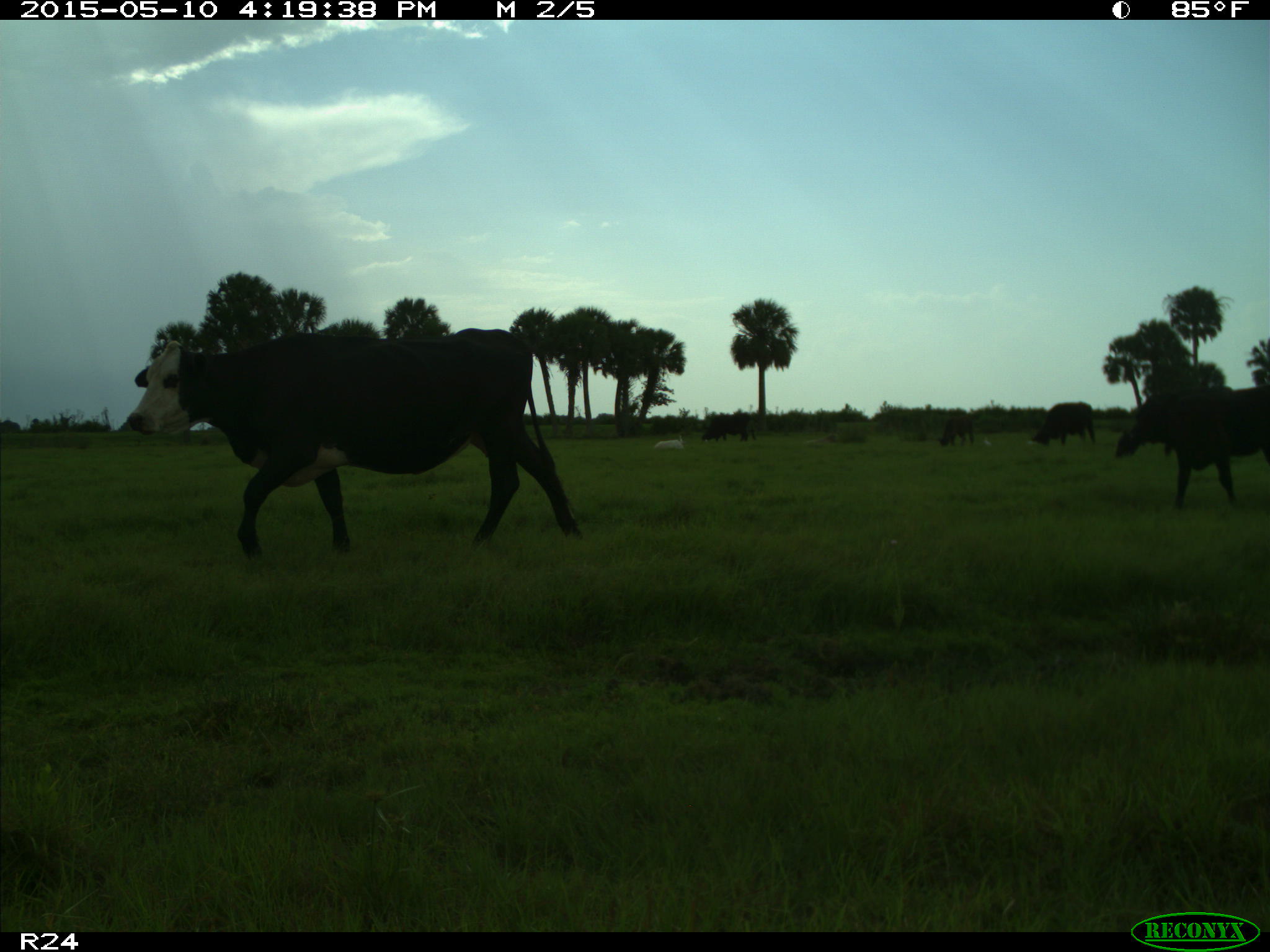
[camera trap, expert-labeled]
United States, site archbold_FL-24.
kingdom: Animalia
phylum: Chordata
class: Mammalia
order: Artiodactyla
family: Bovidae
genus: Bos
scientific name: Bos taurus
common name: domestic cow